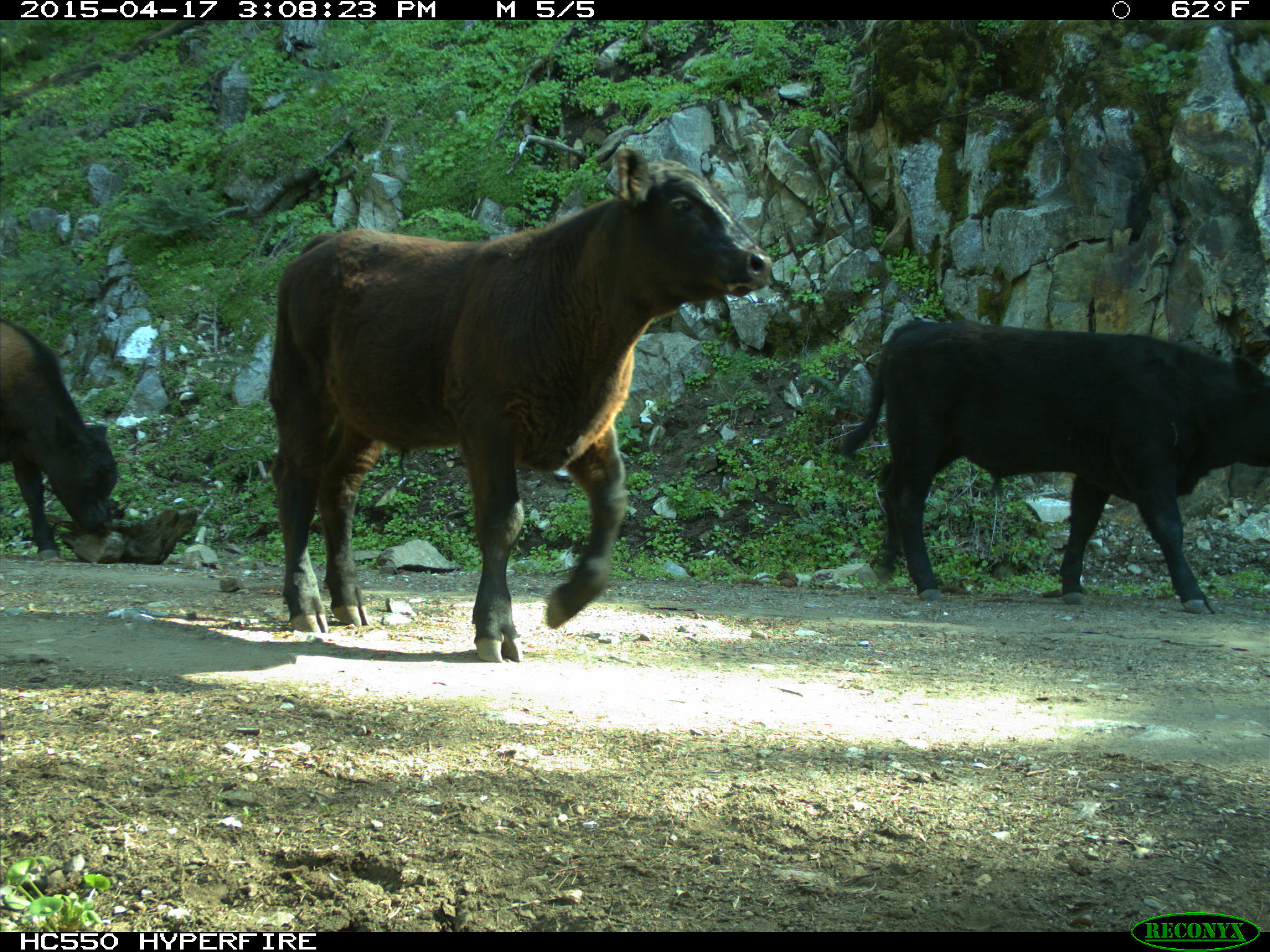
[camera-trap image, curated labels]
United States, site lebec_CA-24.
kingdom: Animalia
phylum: Chordata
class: Mammalia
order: Artiodactyla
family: Bovidae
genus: Bos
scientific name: Bos taurus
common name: domestic cow